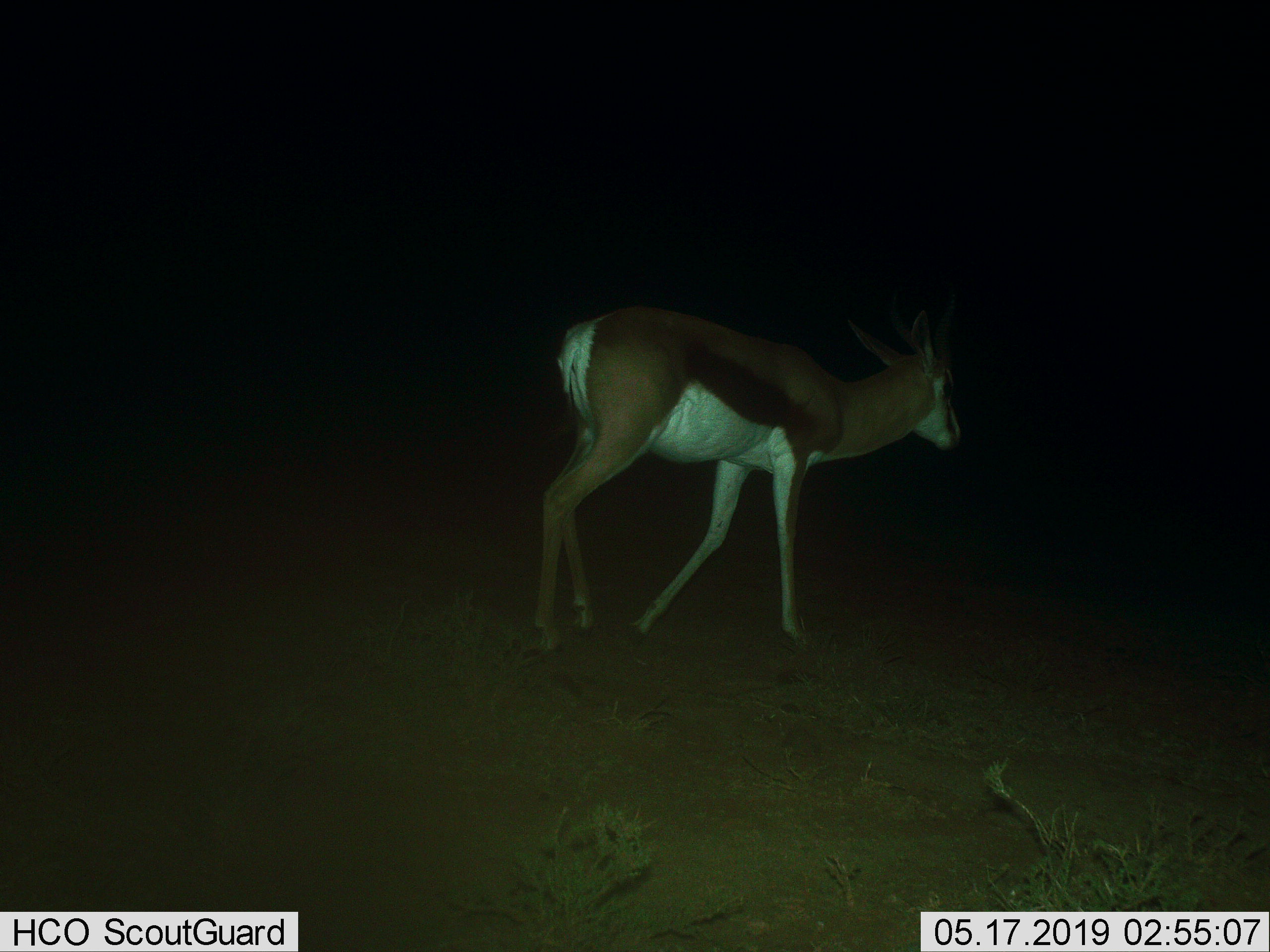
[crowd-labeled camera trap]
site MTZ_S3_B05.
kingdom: Animalia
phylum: Chordata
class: Mammalia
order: Artiodactyla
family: Bovidae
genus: Antidorcas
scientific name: Antidorcas marsupialis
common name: springbok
Springbok (Antidorcas marsupialis), count 1. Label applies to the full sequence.